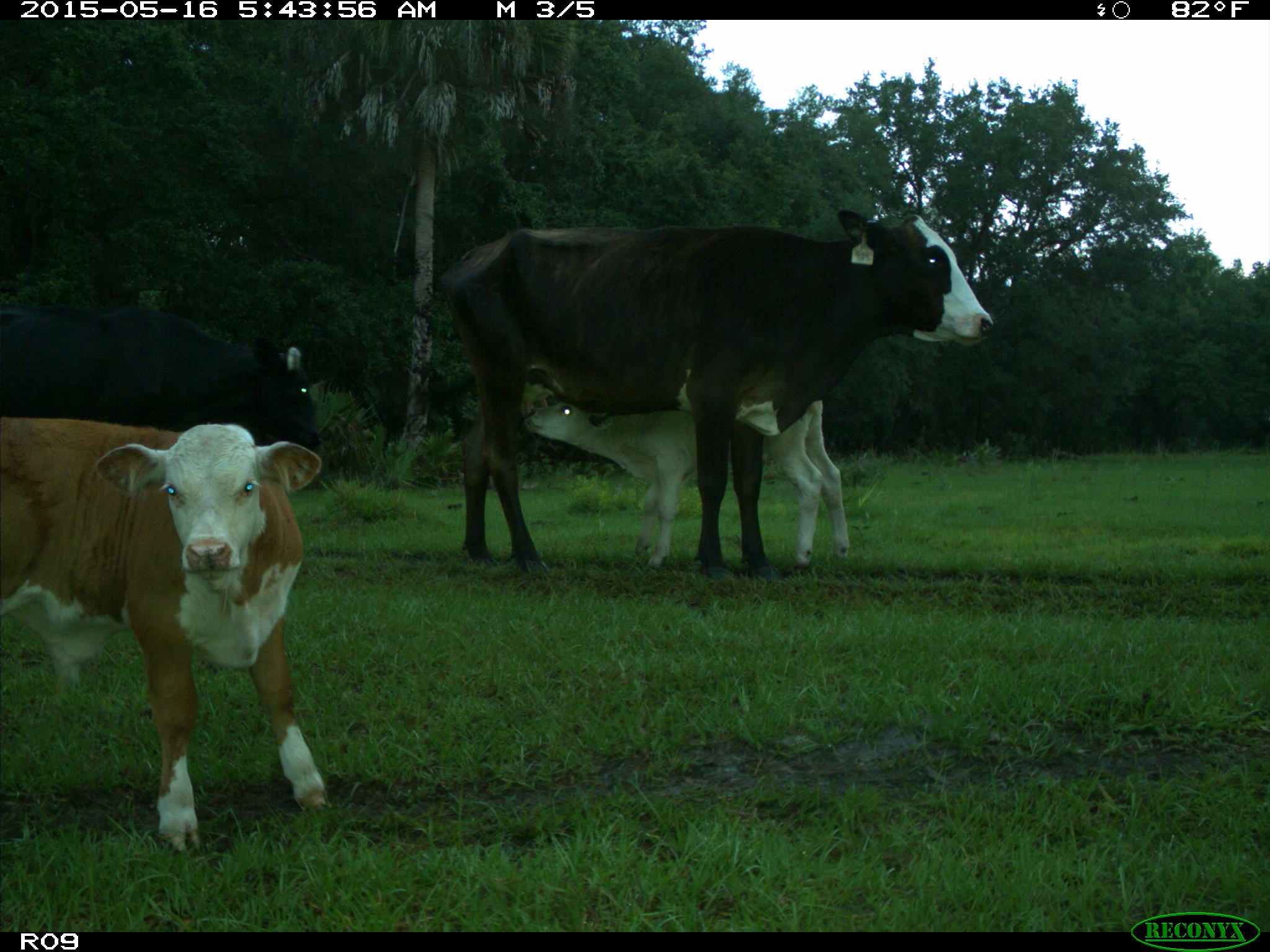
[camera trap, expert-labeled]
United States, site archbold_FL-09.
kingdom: Animalia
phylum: Chordata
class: Mammalia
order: Artiodactyla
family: Bovidae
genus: Bos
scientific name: Bos taurus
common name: domestic cow